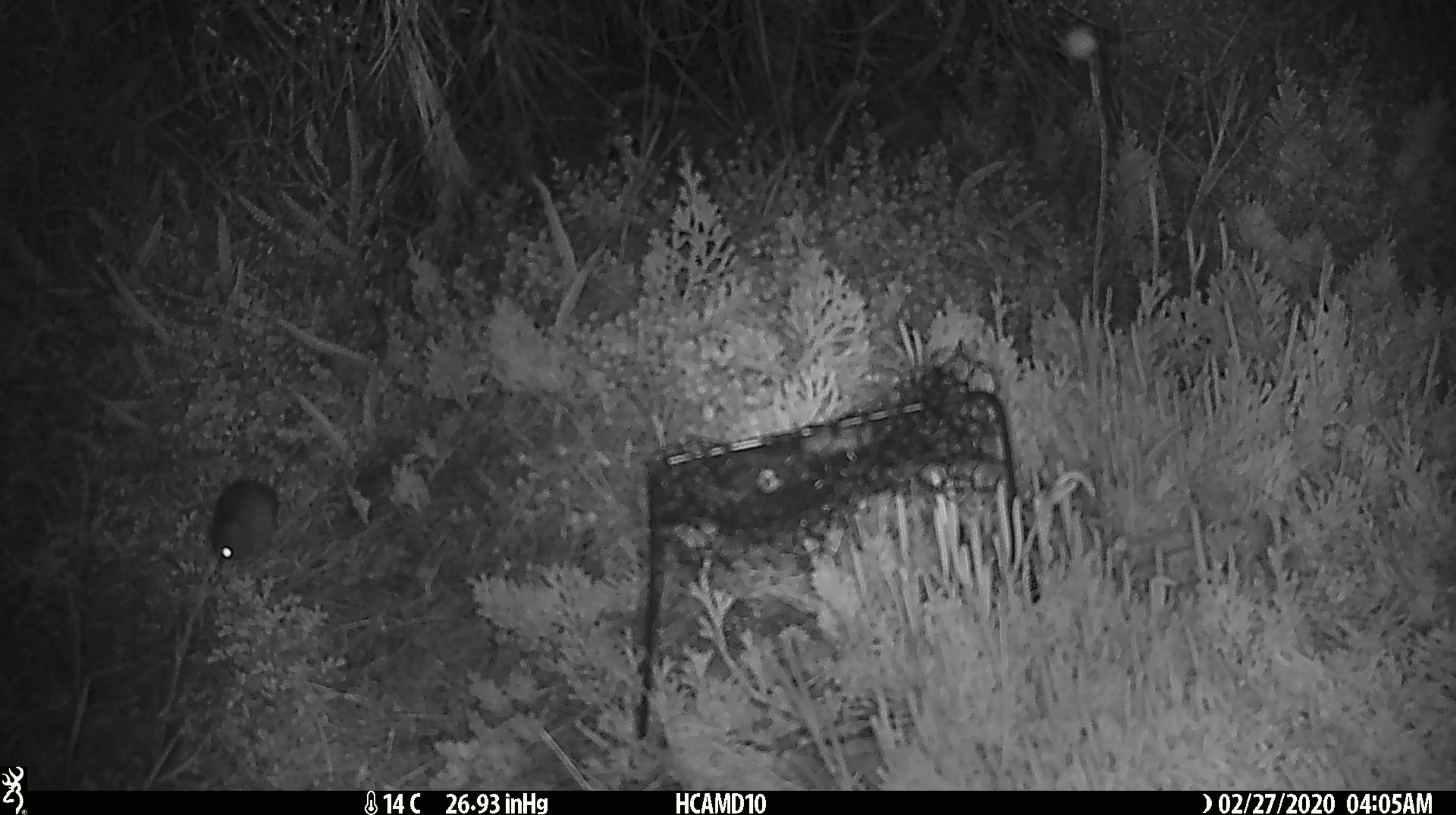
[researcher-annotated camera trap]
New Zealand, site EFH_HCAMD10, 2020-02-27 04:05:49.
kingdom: Animalia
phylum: Chordata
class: Mammalia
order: Rodentia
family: Muridae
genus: Mus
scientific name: Mus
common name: mouse